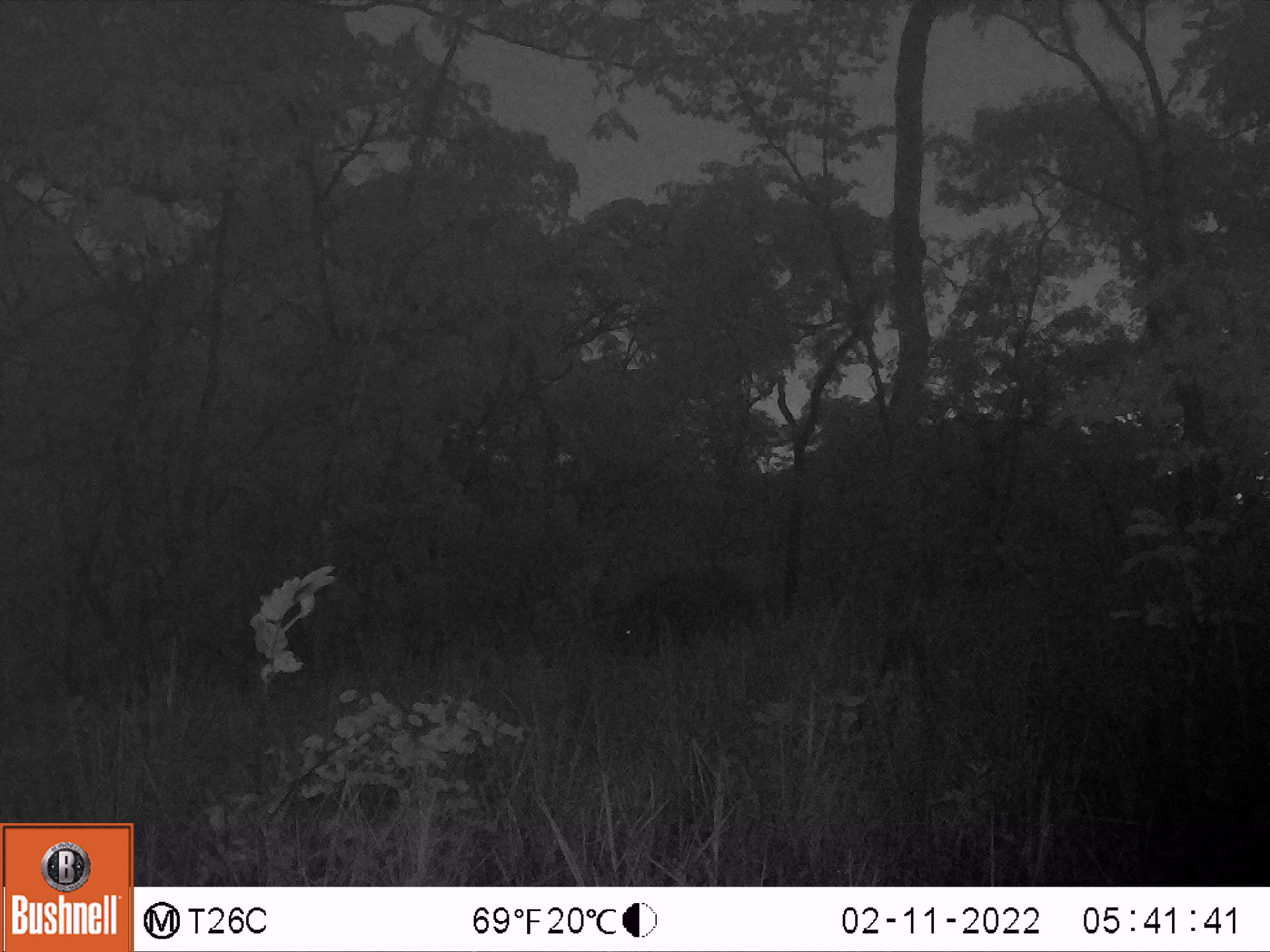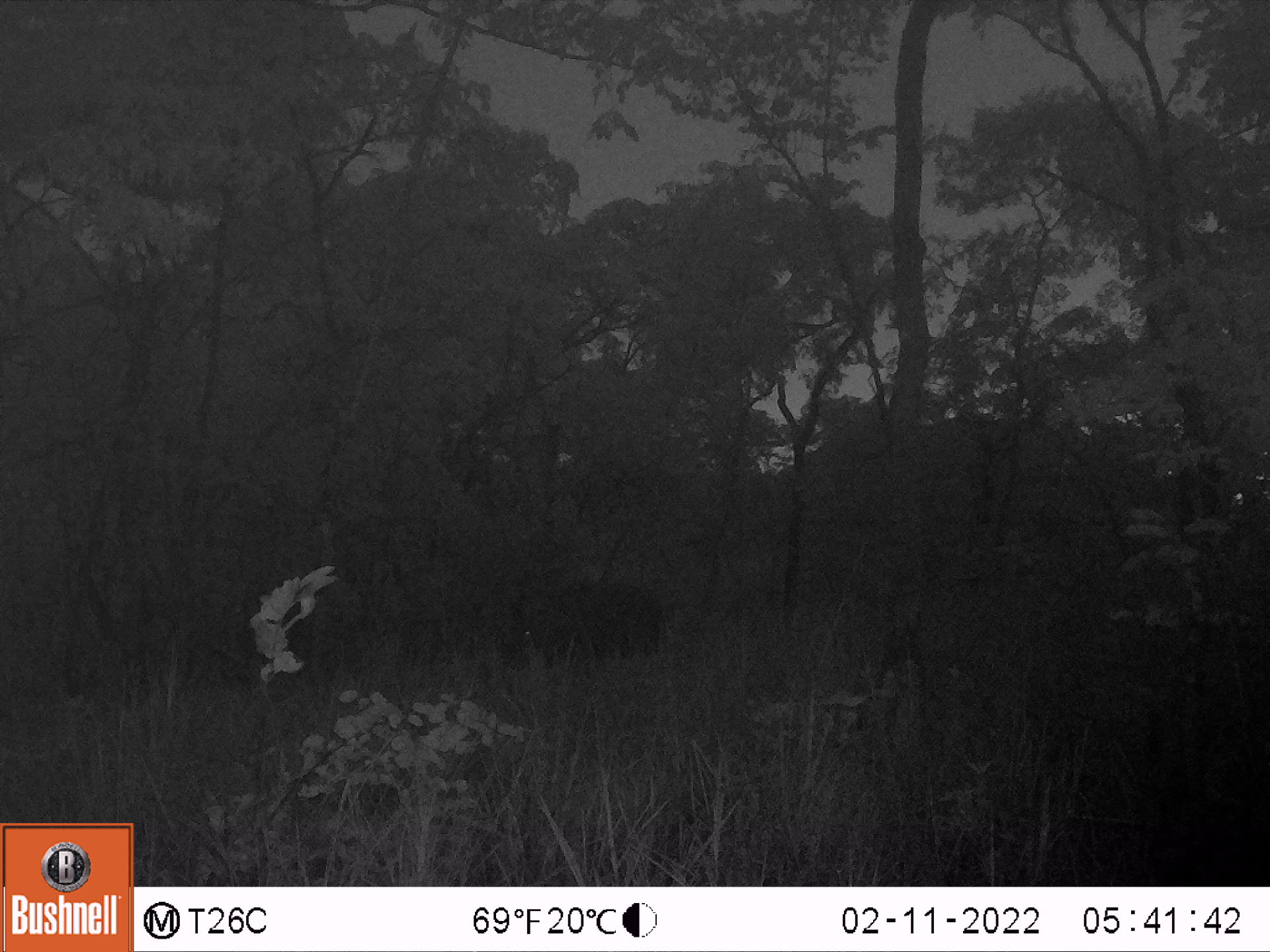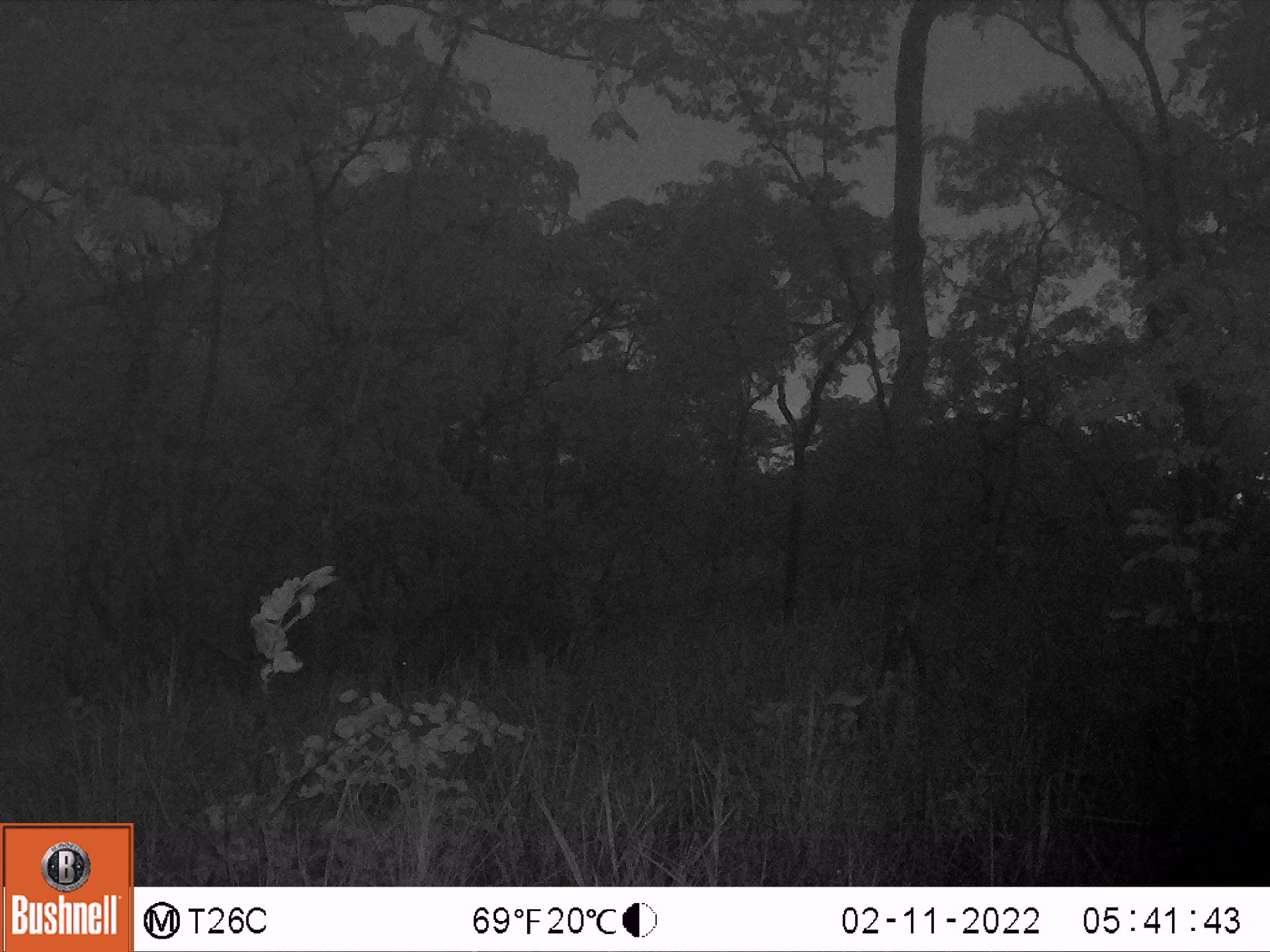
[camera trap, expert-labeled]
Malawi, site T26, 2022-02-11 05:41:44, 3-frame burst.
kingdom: Animalia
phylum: Chordata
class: Mammalia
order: Artiodactyla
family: Suidae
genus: Potamochoerus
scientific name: Potamochoerus larvatus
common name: bushpig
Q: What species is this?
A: Bushpig (Potamochoerus larvatus).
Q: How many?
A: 1.